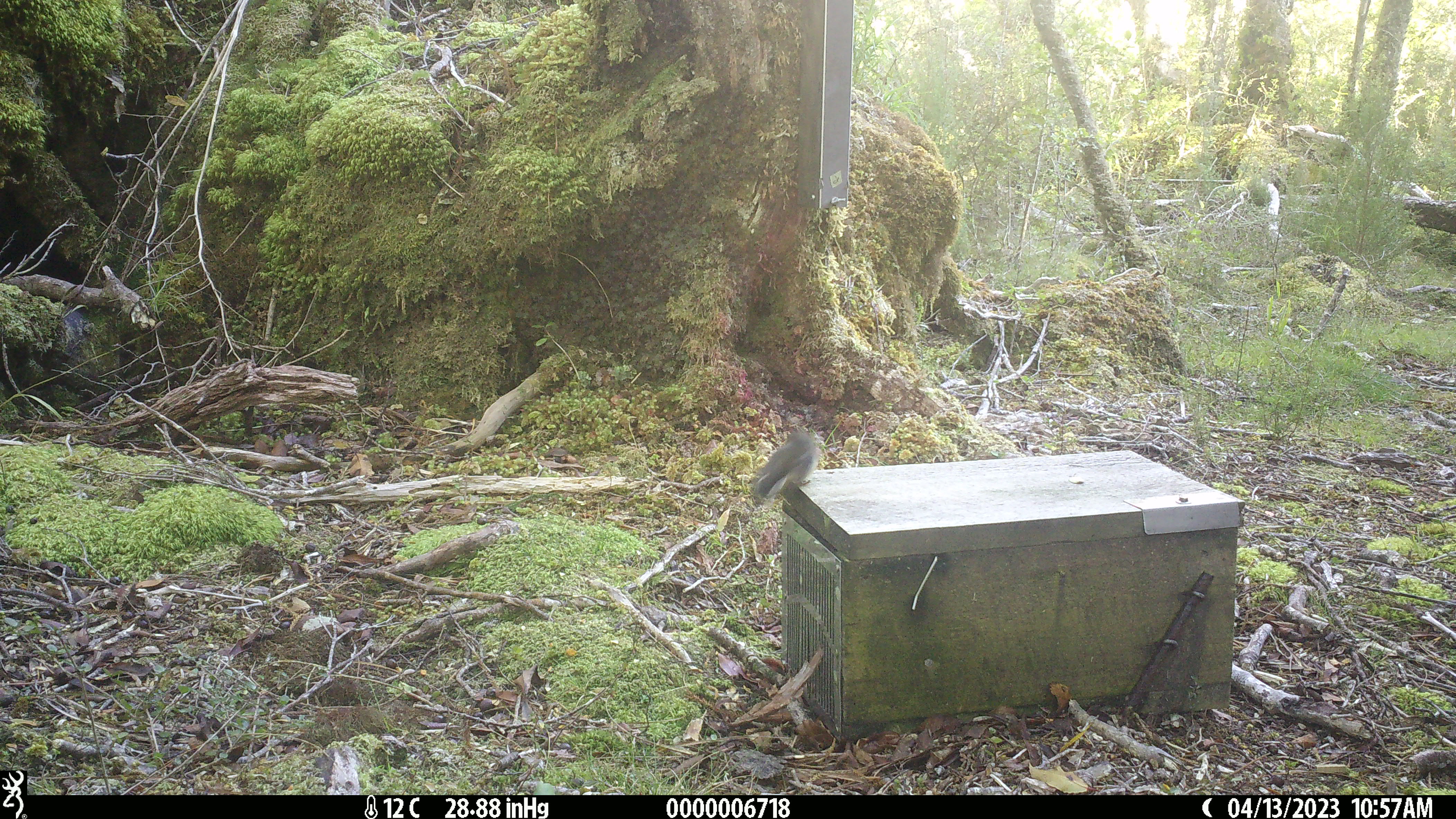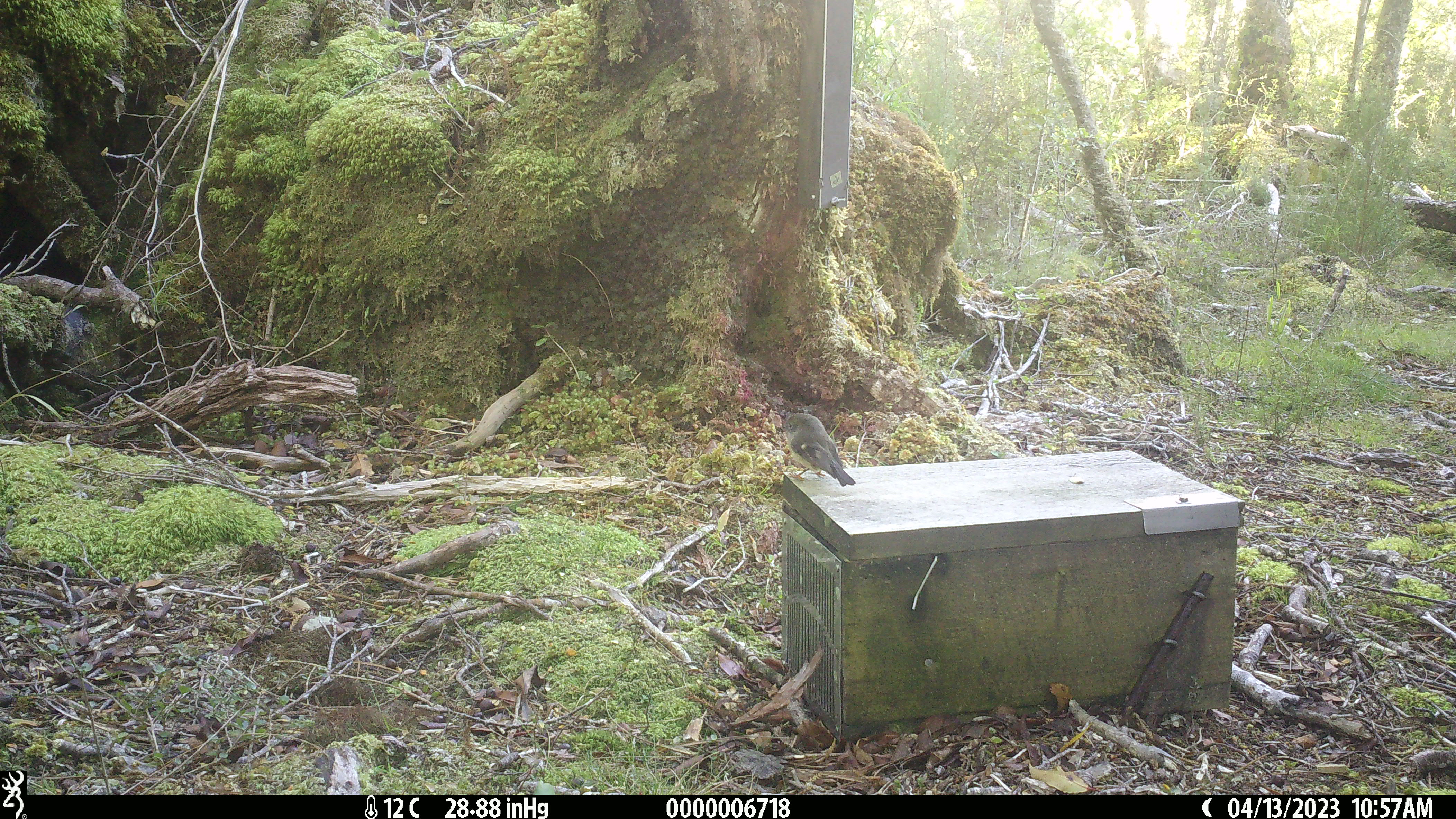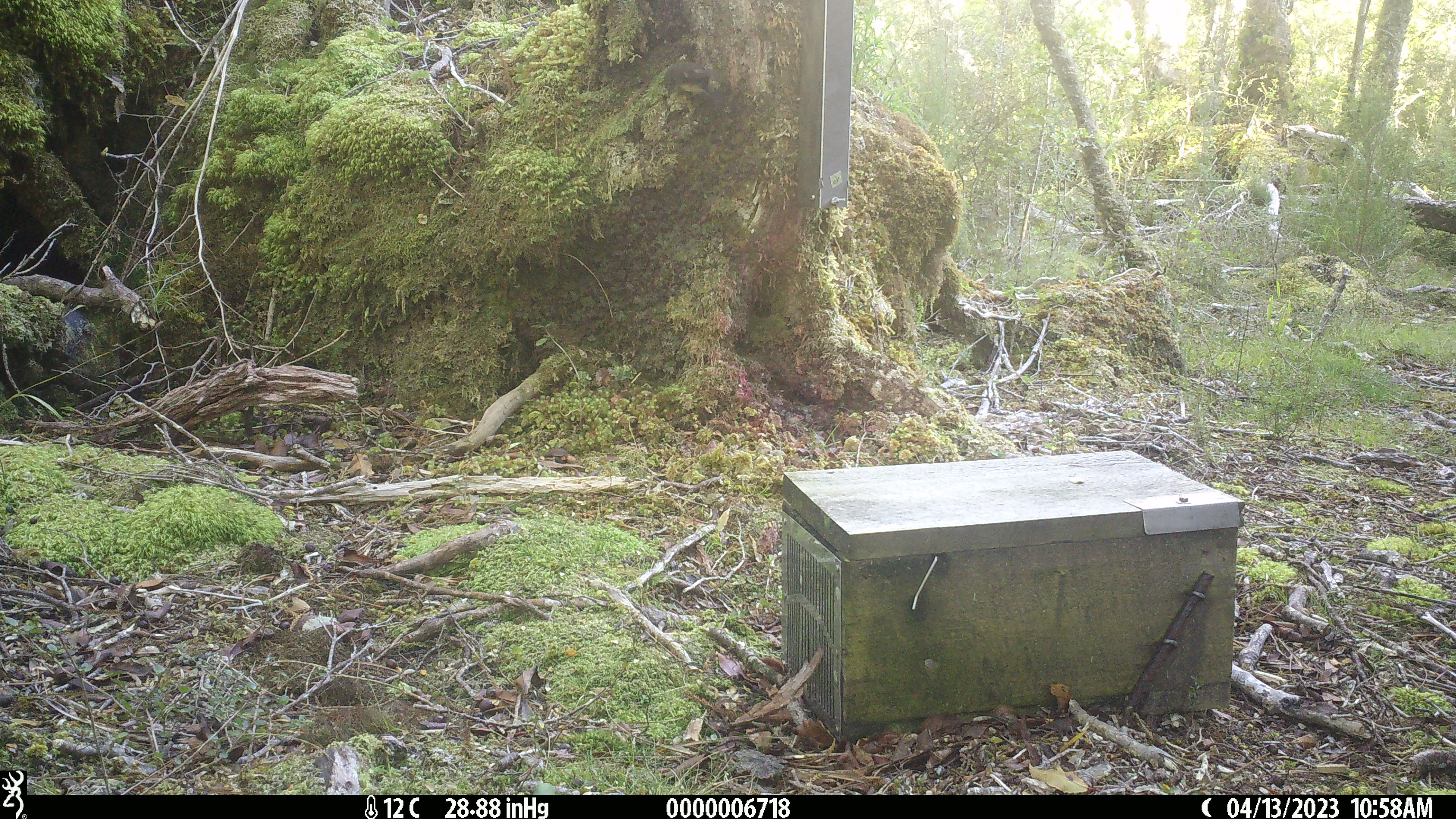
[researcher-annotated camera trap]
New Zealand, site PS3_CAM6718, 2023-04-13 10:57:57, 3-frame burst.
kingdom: Animalia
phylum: Chordata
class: Aves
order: Passeriformes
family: Petroicidae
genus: Petroica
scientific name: Petroica macrocephala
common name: tomtit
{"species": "tomtit (Petroica macrocephala)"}